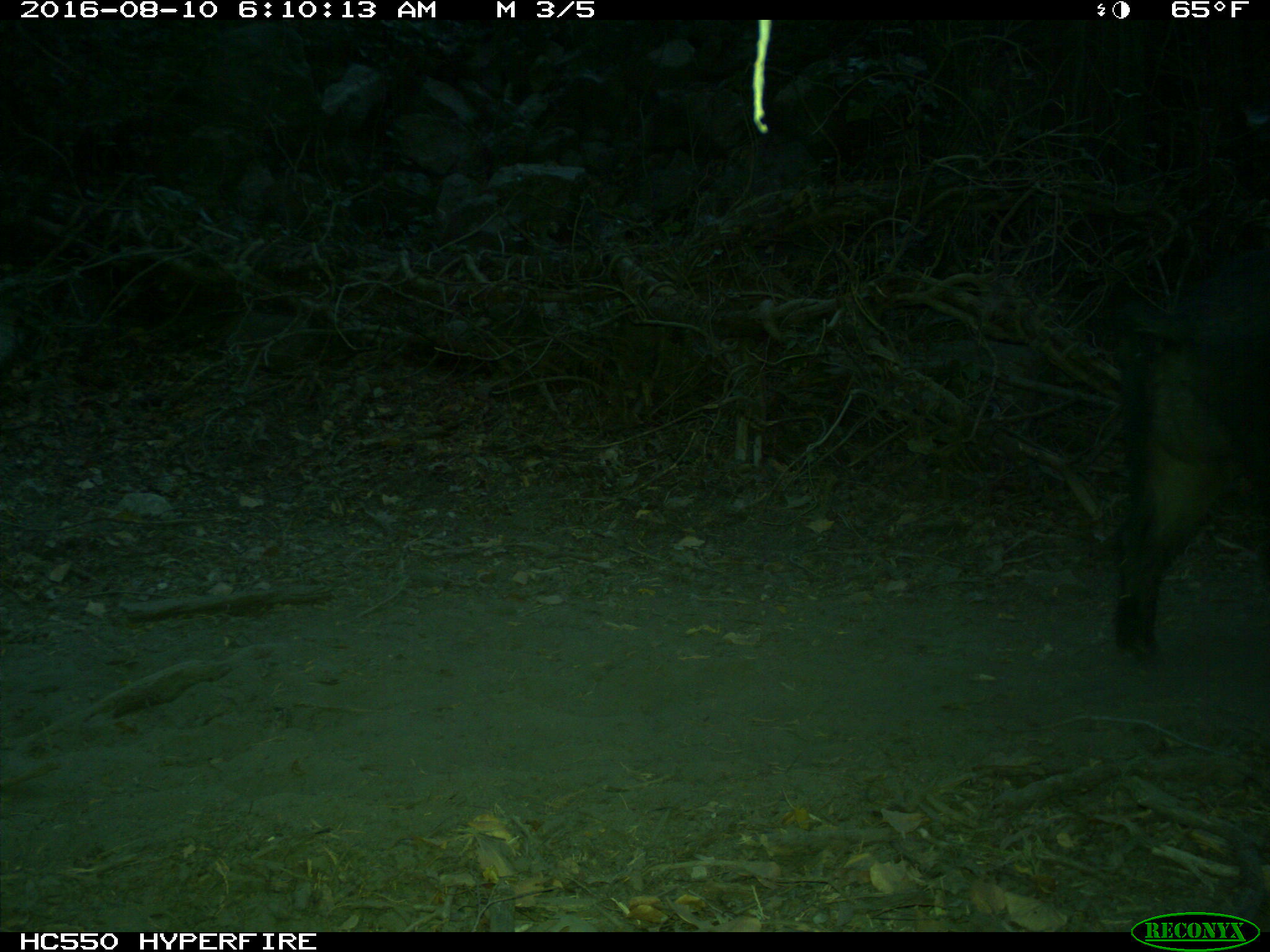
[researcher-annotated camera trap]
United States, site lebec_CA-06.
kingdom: Animalia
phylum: Chordata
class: Mammalia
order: Artiodactyla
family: Suidae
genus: Sus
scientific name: Sus scrofa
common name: wild boar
Sus scrofa (wild boar).